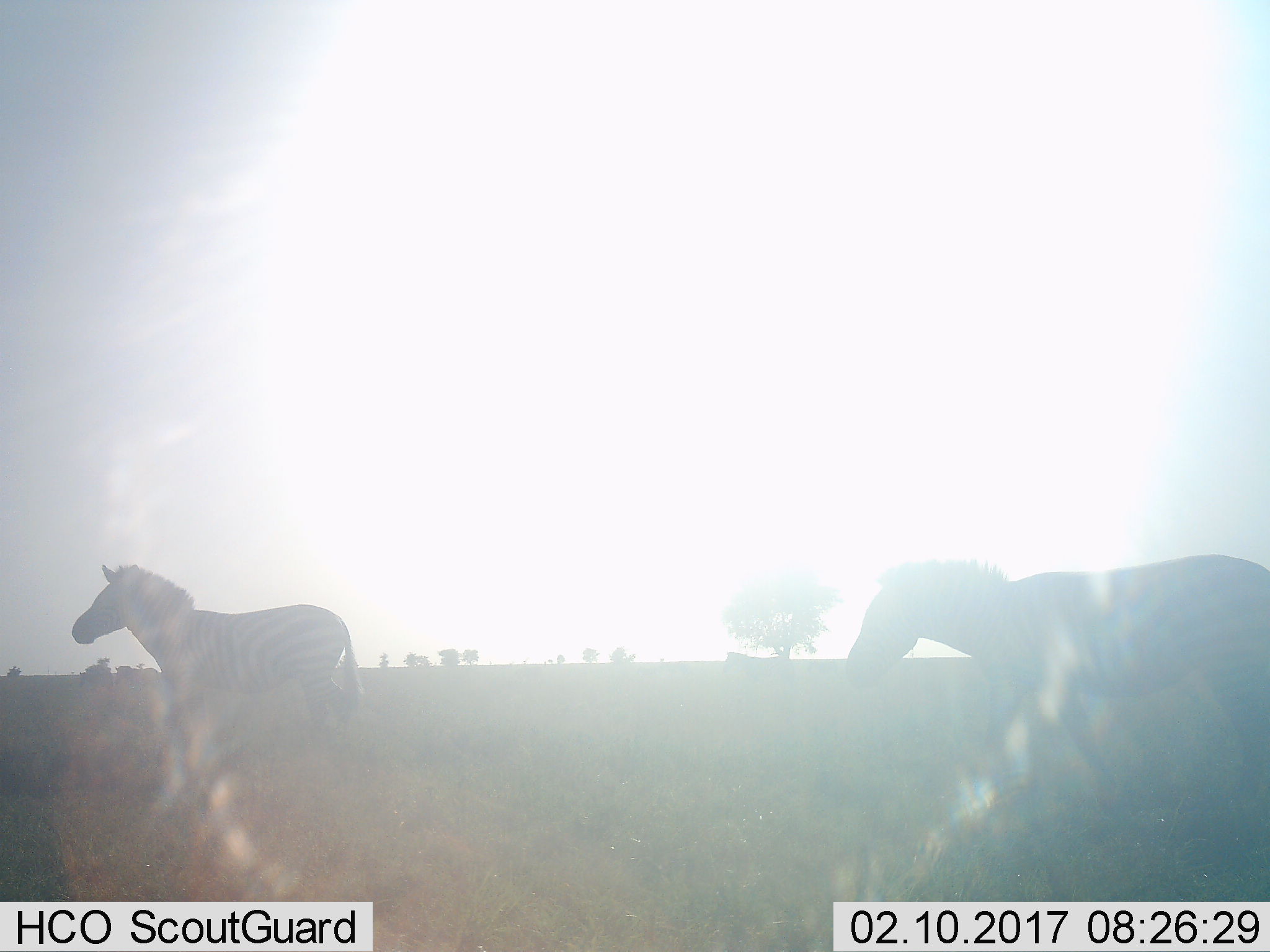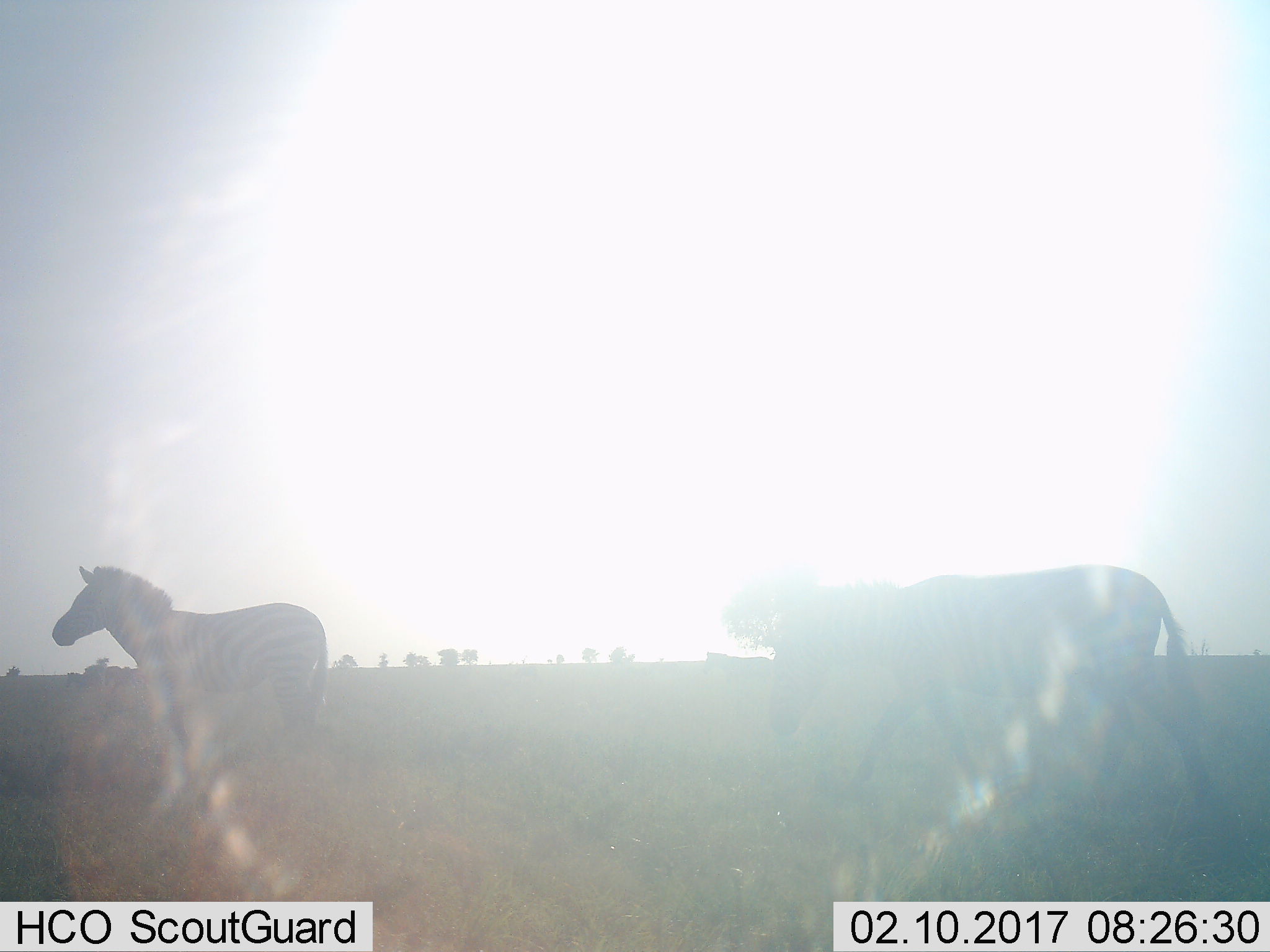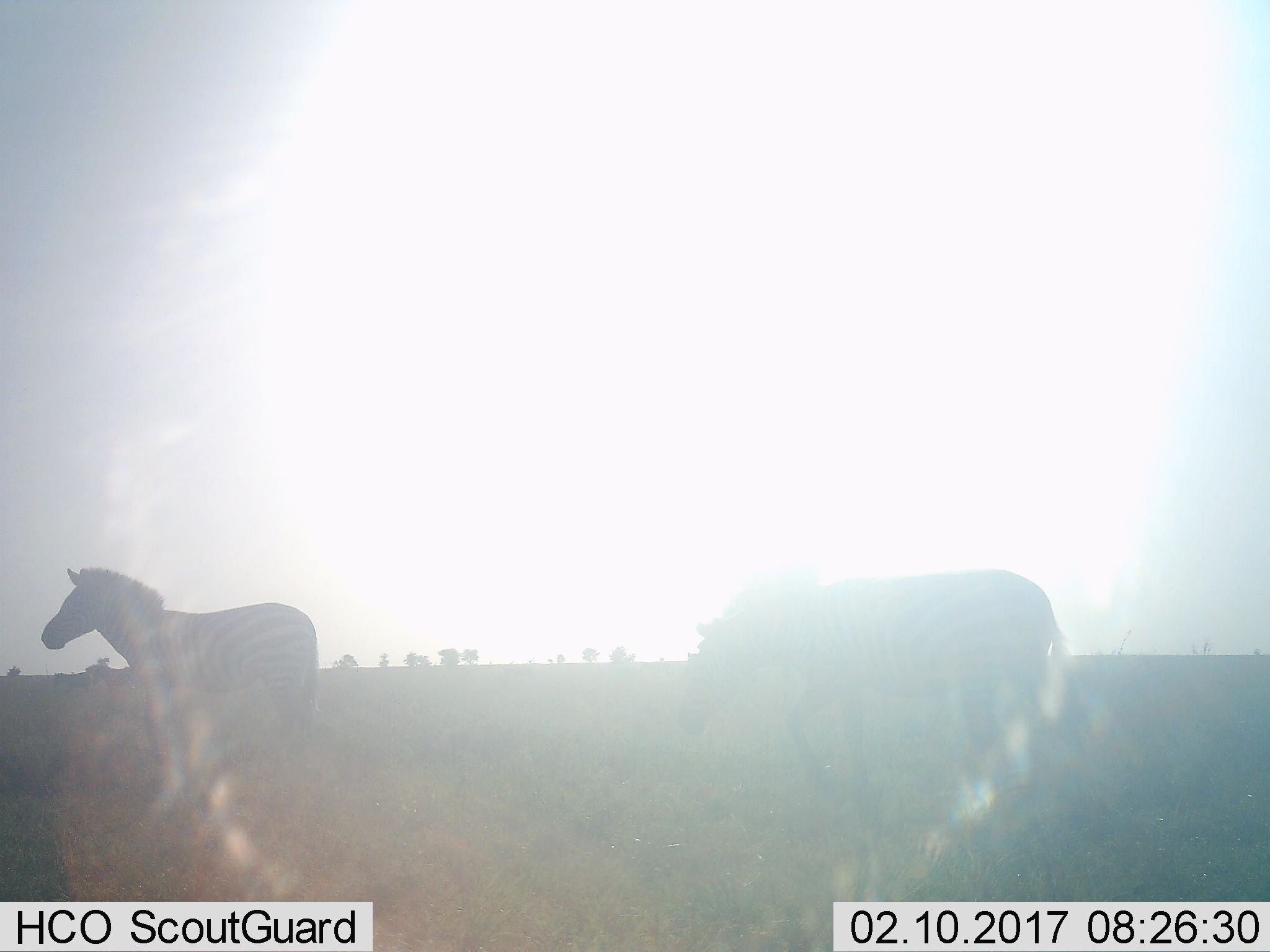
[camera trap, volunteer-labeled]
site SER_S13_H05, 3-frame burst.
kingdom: Animalia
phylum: Chordata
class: Mammalia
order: Perissodactyla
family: Equidae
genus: Equus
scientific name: Equus quagga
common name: plains zebra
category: zebraplains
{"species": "zebraplains (plains zebra) (Equus quagga)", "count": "2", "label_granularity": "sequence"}